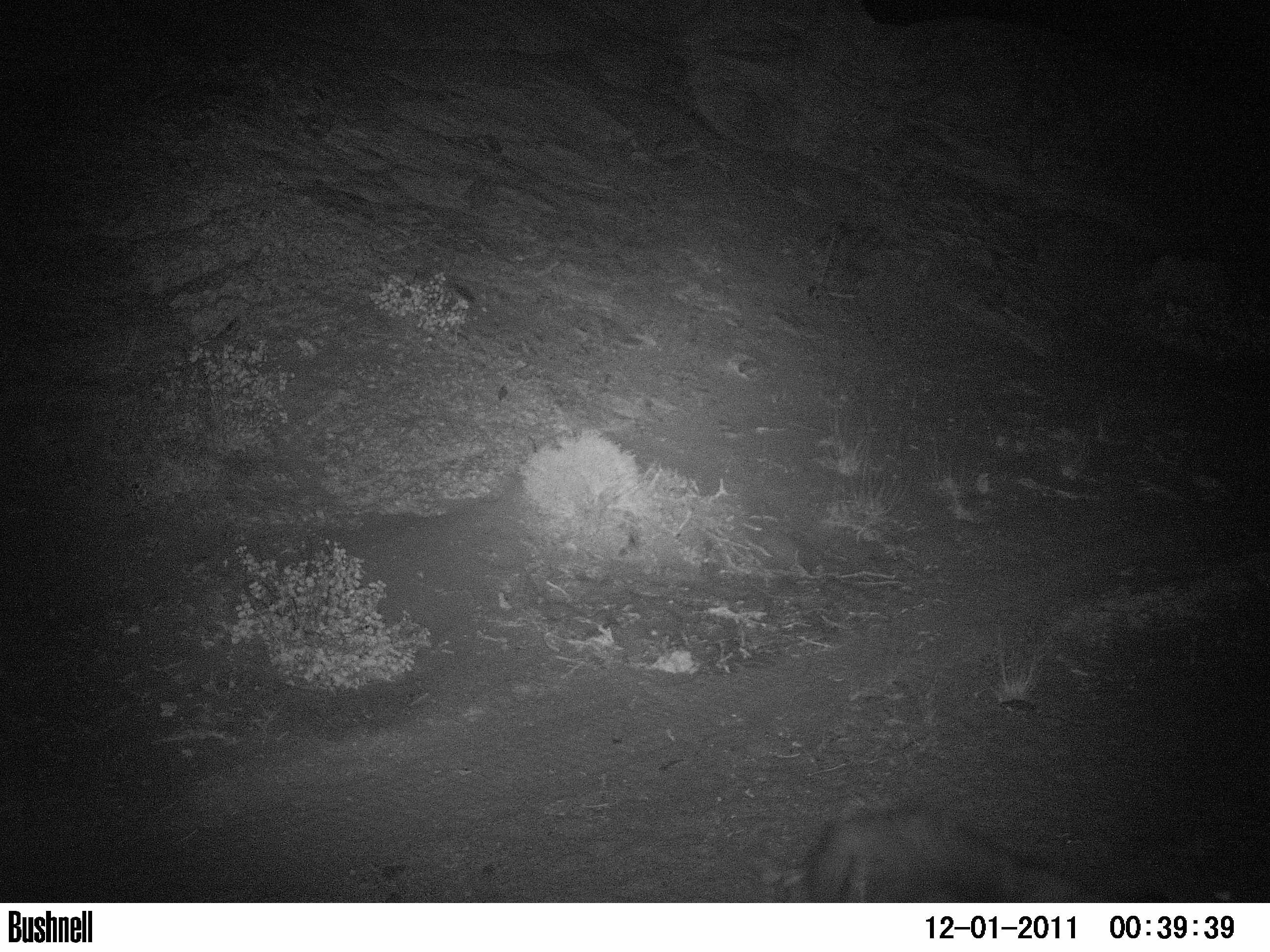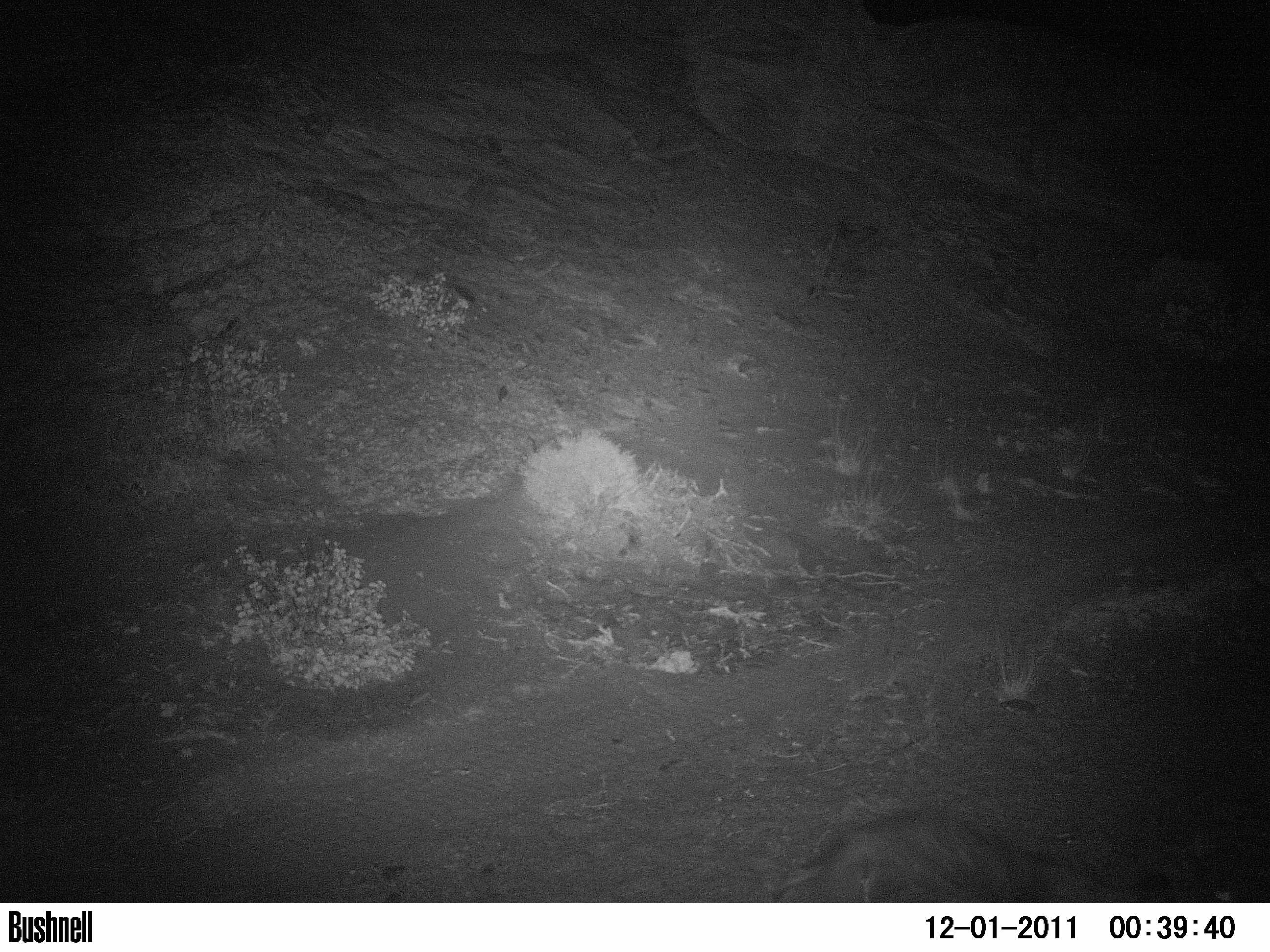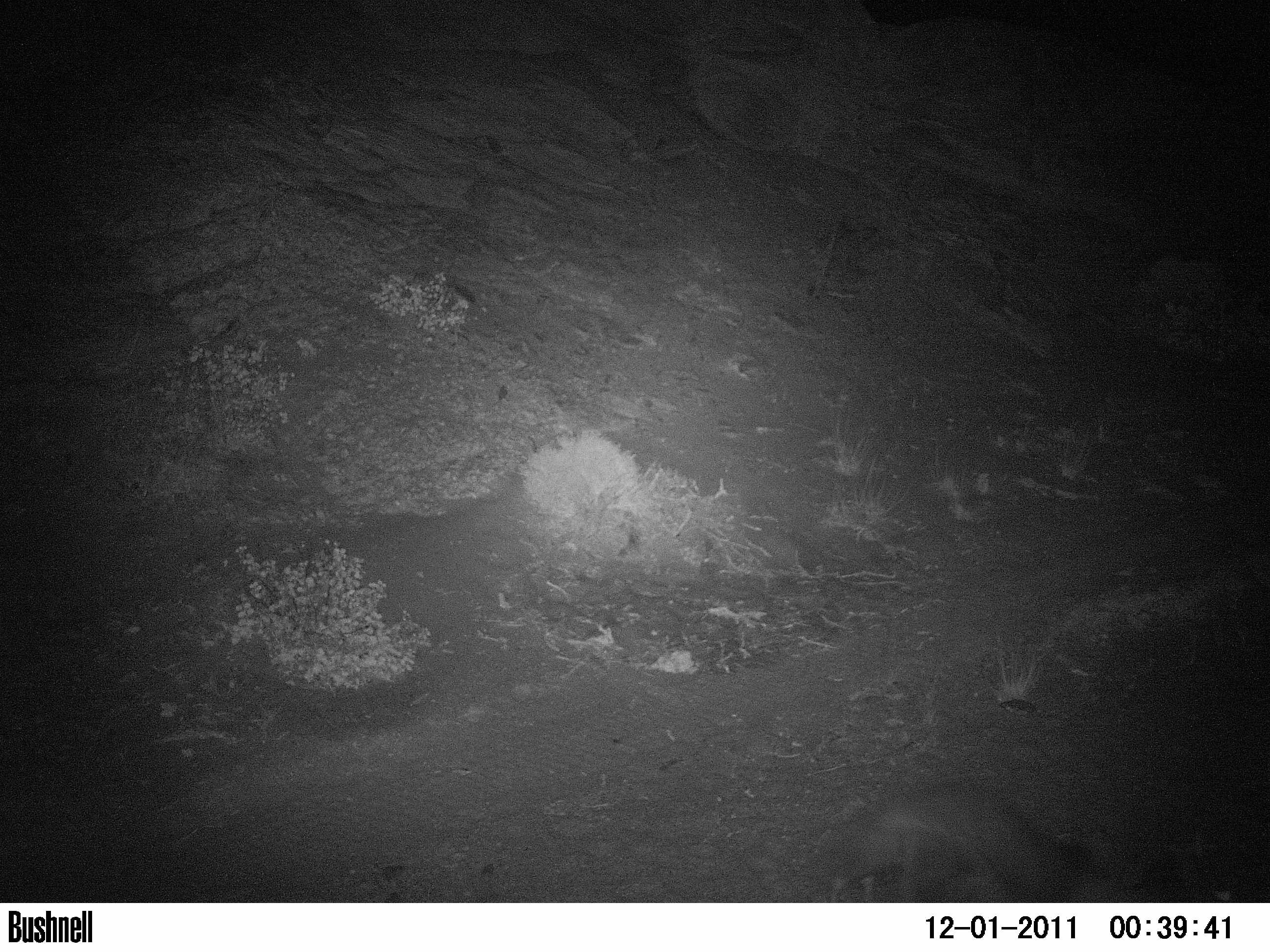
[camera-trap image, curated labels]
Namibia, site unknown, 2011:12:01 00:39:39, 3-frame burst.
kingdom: Animalia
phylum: Chordata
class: Mammalia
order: Carnivora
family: Hyaenidae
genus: Parahyaena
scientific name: Parahyaena brunnea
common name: brown hyena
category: hyaena brunnea